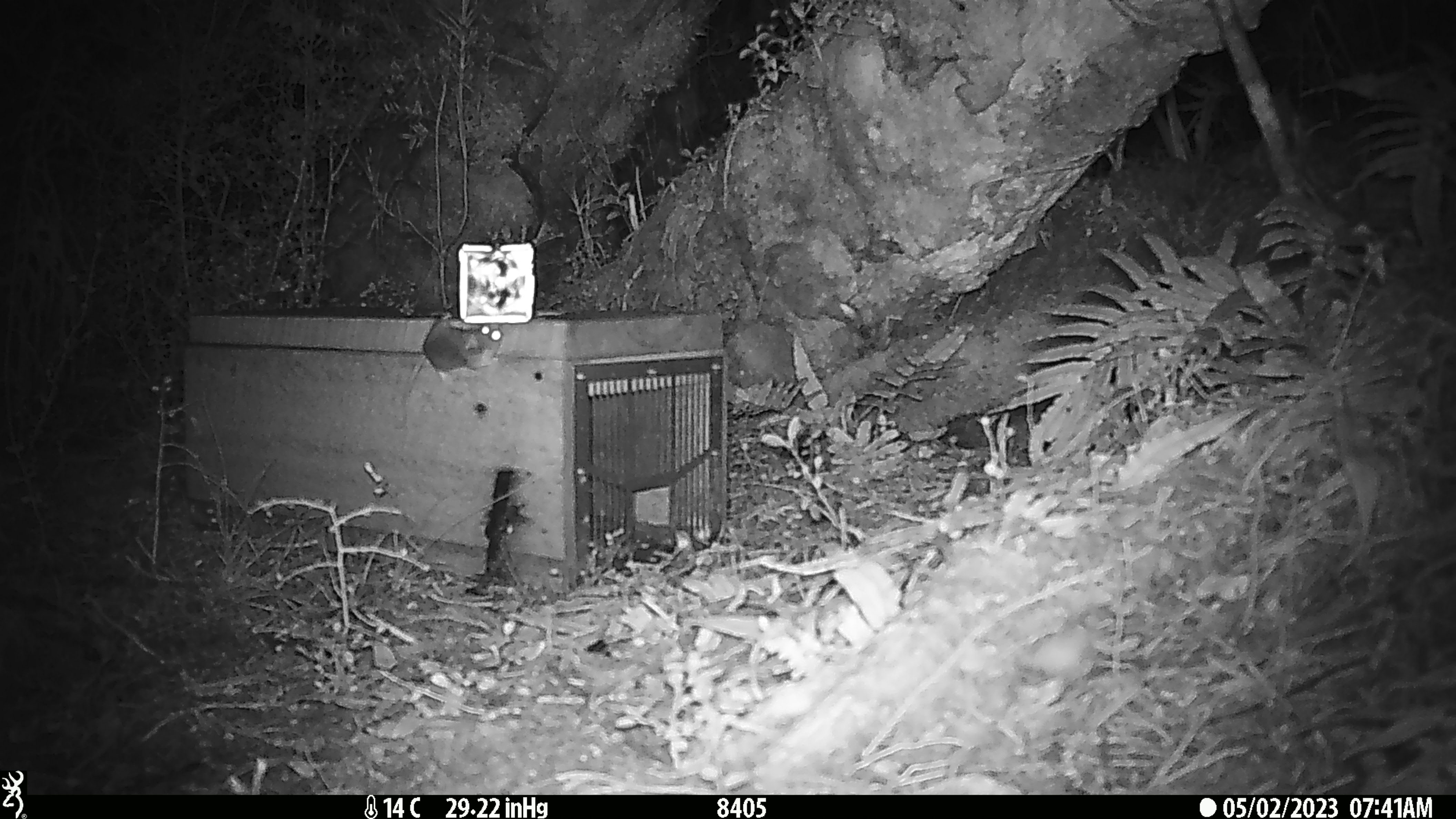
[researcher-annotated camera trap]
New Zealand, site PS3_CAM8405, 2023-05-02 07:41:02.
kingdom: Animalia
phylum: Chordata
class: Mammalia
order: Rodentia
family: Muridae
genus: Mus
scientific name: Mus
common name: mouse